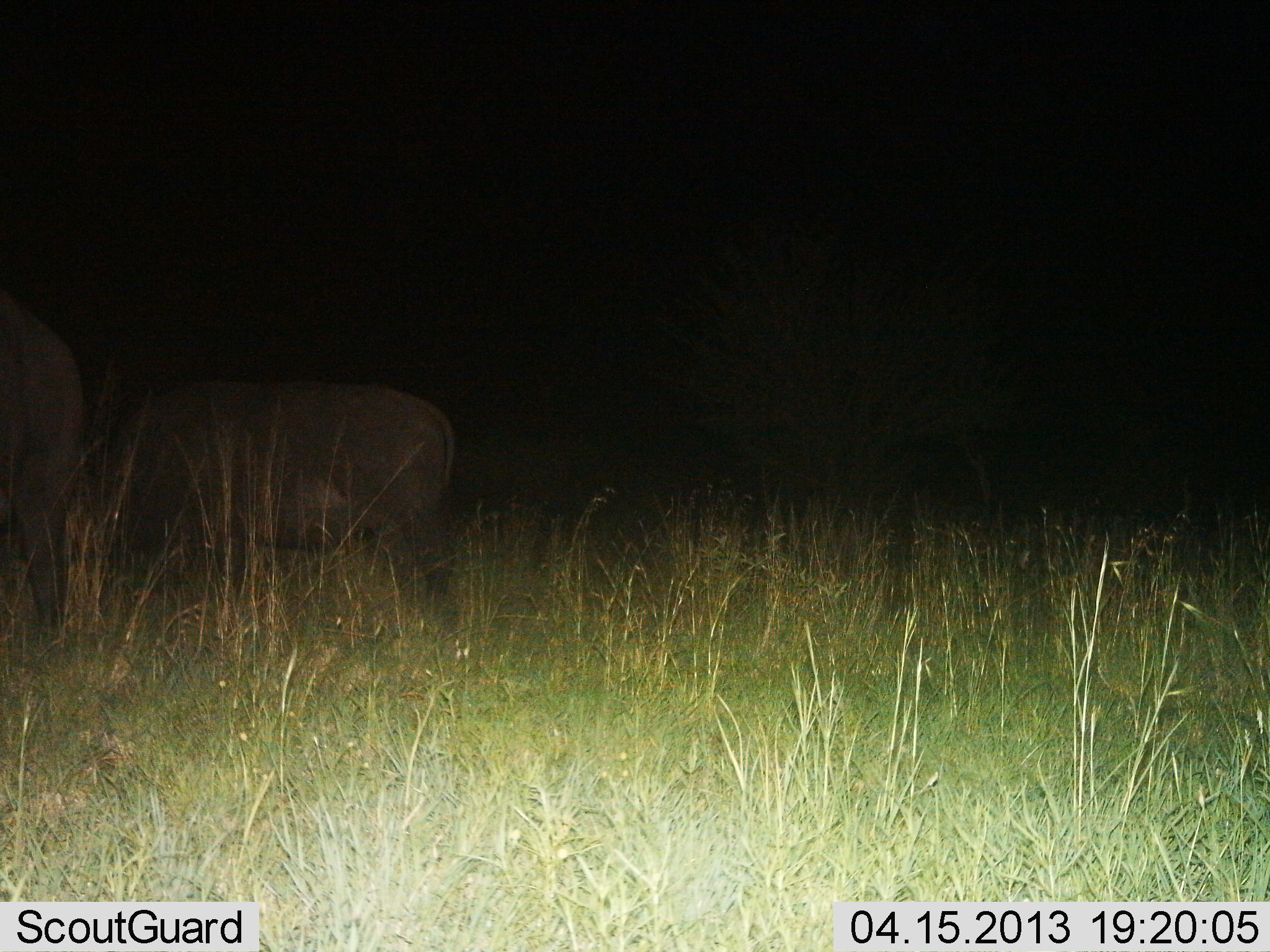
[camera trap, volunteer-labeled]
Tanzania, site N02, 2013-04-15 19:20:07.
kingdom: Animalia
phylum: Chordata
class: Mammalia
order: Artiodactyla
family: Bovidae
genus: Syncerus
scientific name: Syncerus caffer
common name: cape buffalo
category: buffalo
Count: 2.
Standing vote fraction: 43%.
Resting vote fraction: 0%.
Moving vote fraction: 14%.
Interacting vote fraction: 0%.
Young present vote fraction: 14%.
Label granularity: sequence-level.